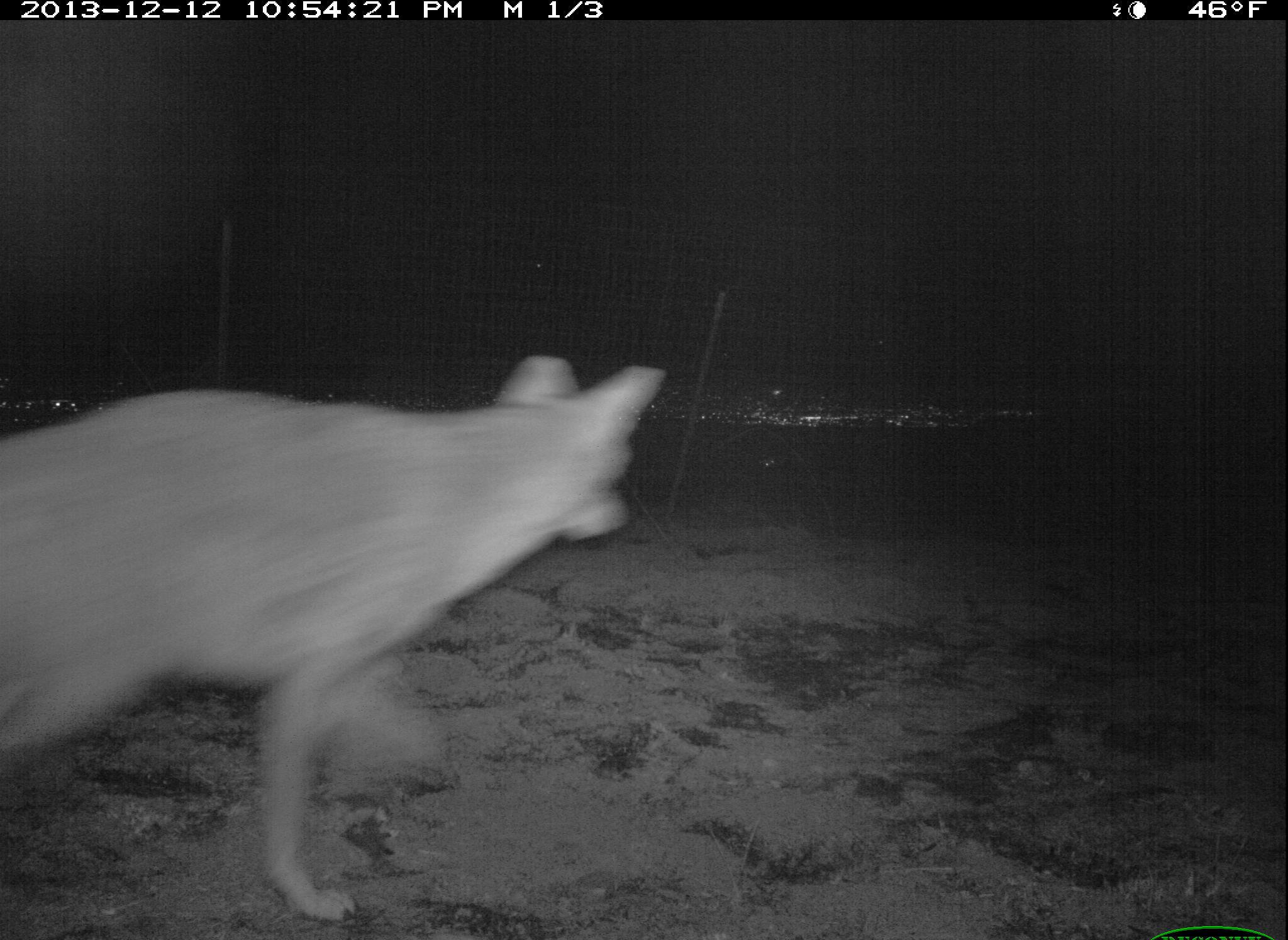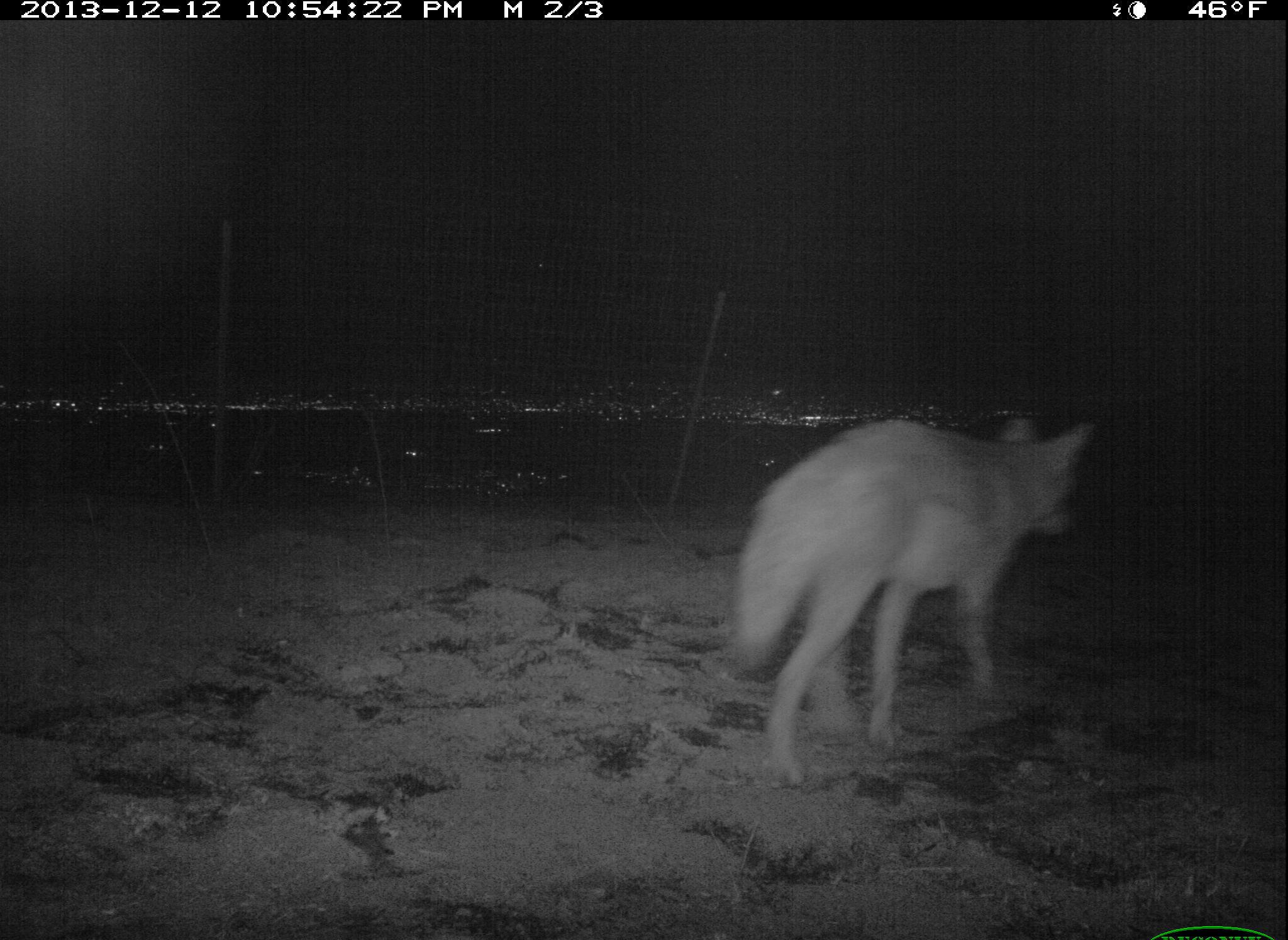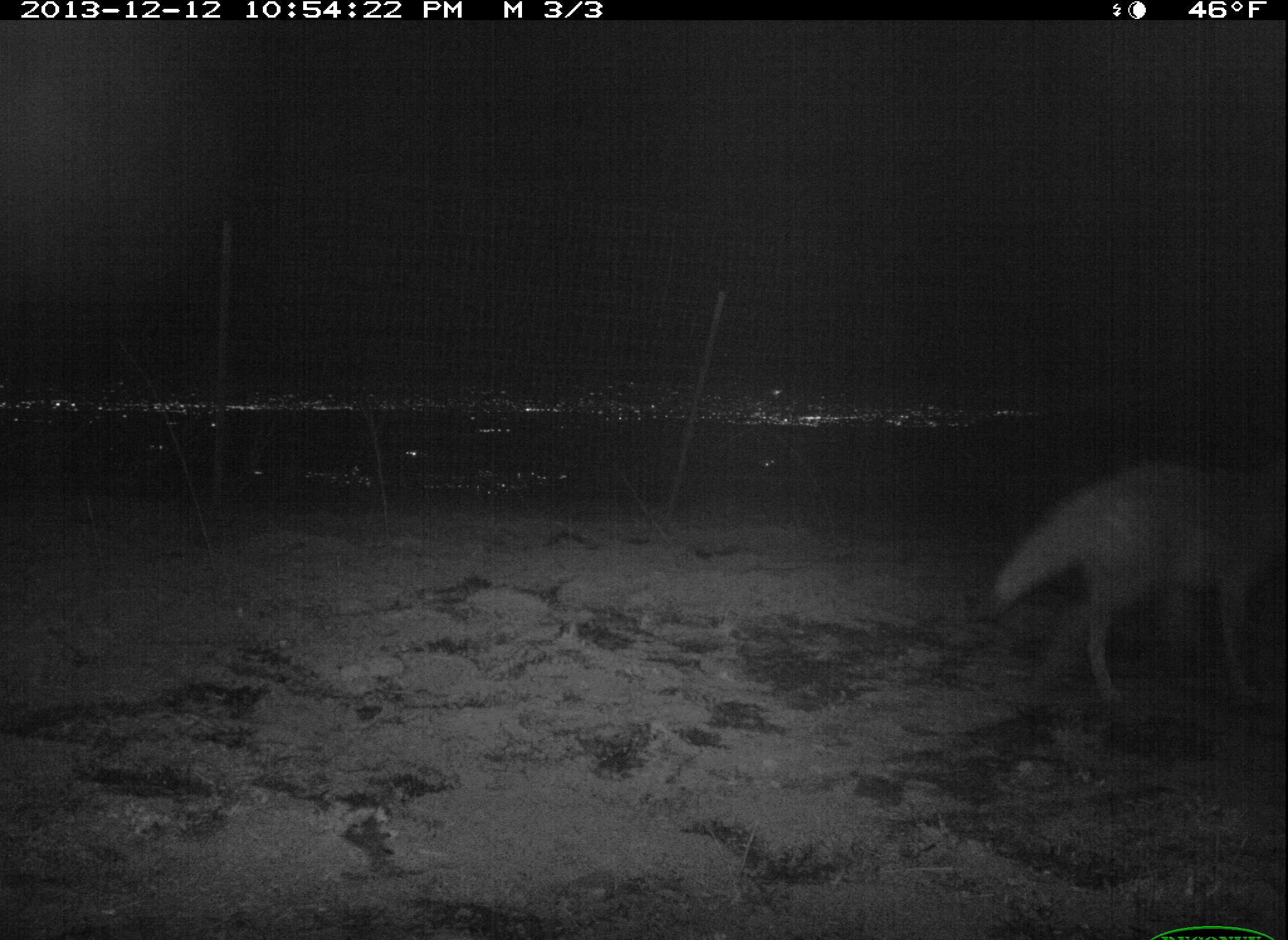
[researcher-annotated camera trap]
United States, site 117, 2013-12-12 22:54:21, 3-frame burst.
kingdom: Animalia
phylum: Chordata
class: Mammalia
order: Carnivora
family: Canidae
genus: Canis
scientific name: Canis latrans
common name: coyote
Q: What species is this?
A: Coyote (Canis latrans).